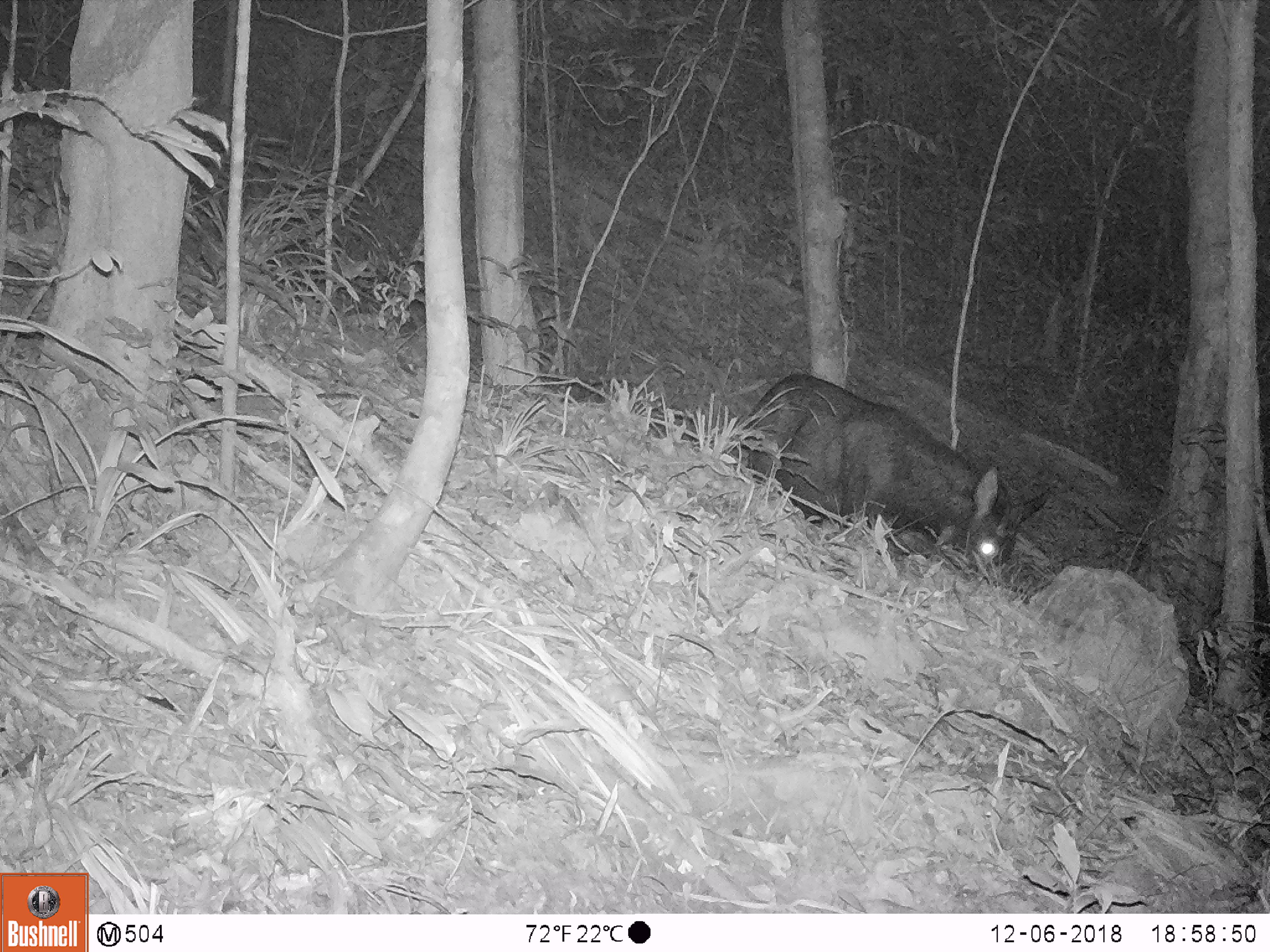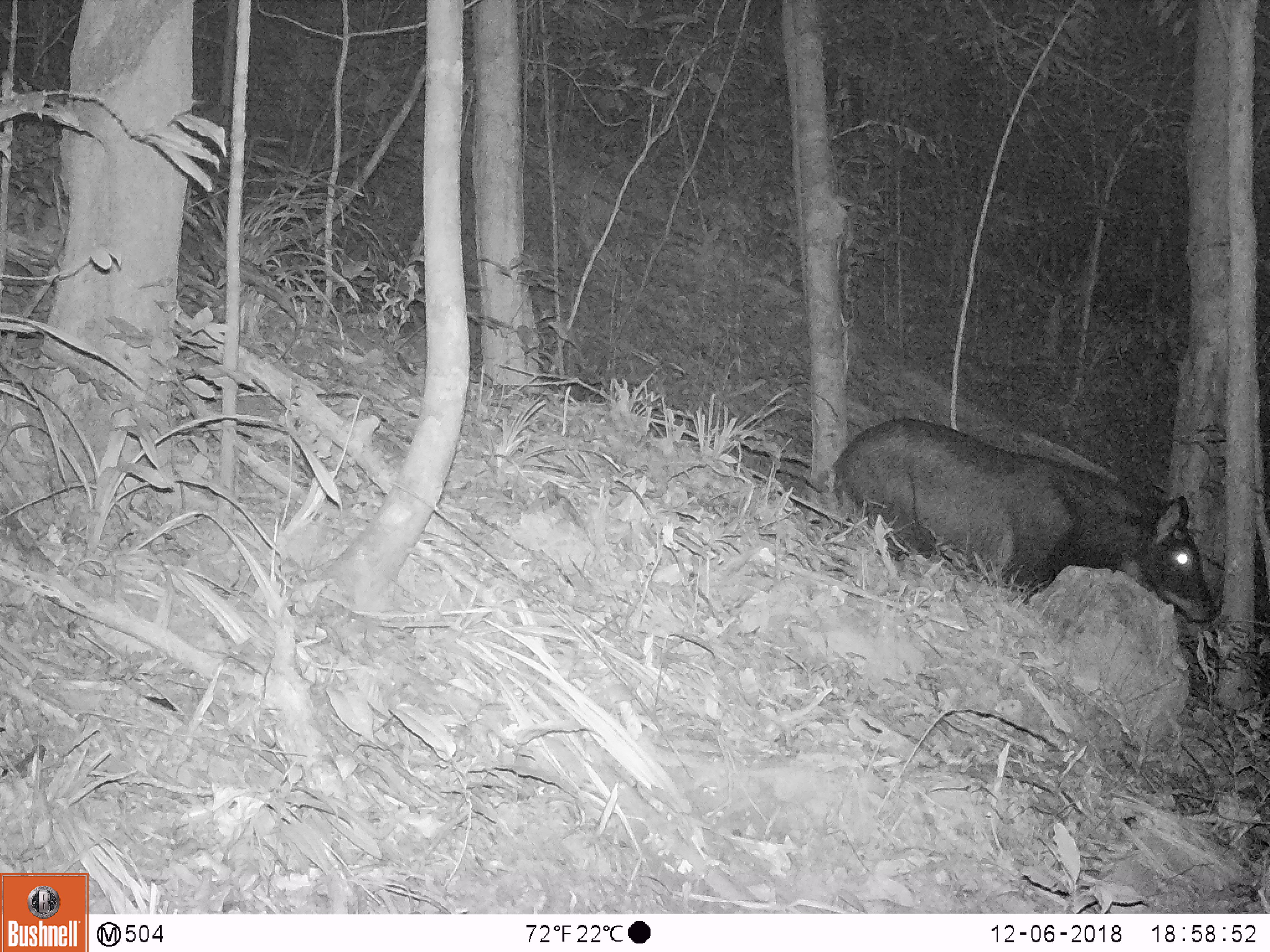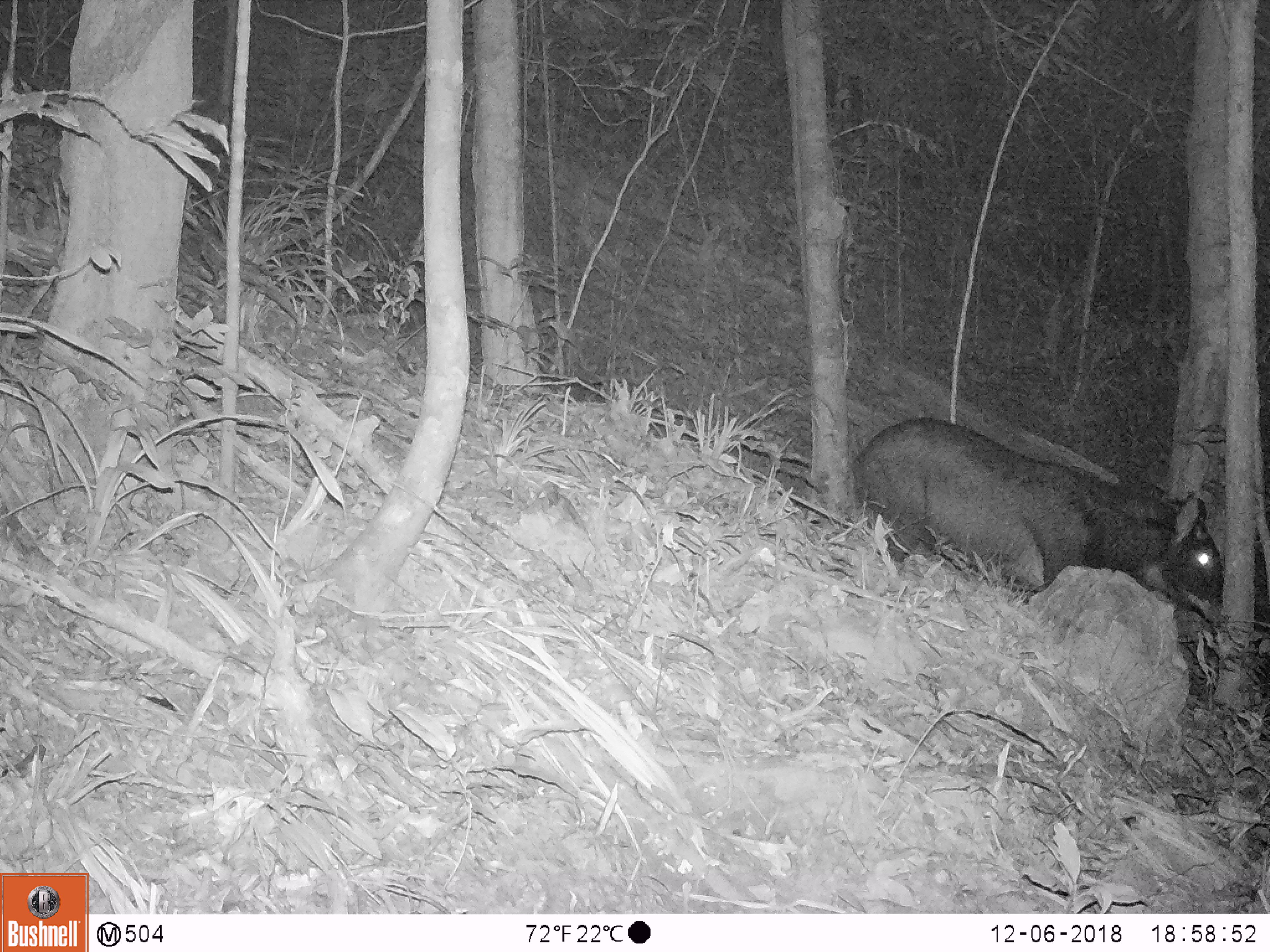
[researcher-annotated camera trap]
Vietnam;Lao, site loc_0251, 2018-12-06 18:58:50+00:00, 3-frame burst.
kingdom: Animalia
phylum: Chordata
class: Mammalia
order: Artiodactyla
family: Bovidae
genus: Capricornis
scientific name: Capricornis sumatraensis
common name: chinese serow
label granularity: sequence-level